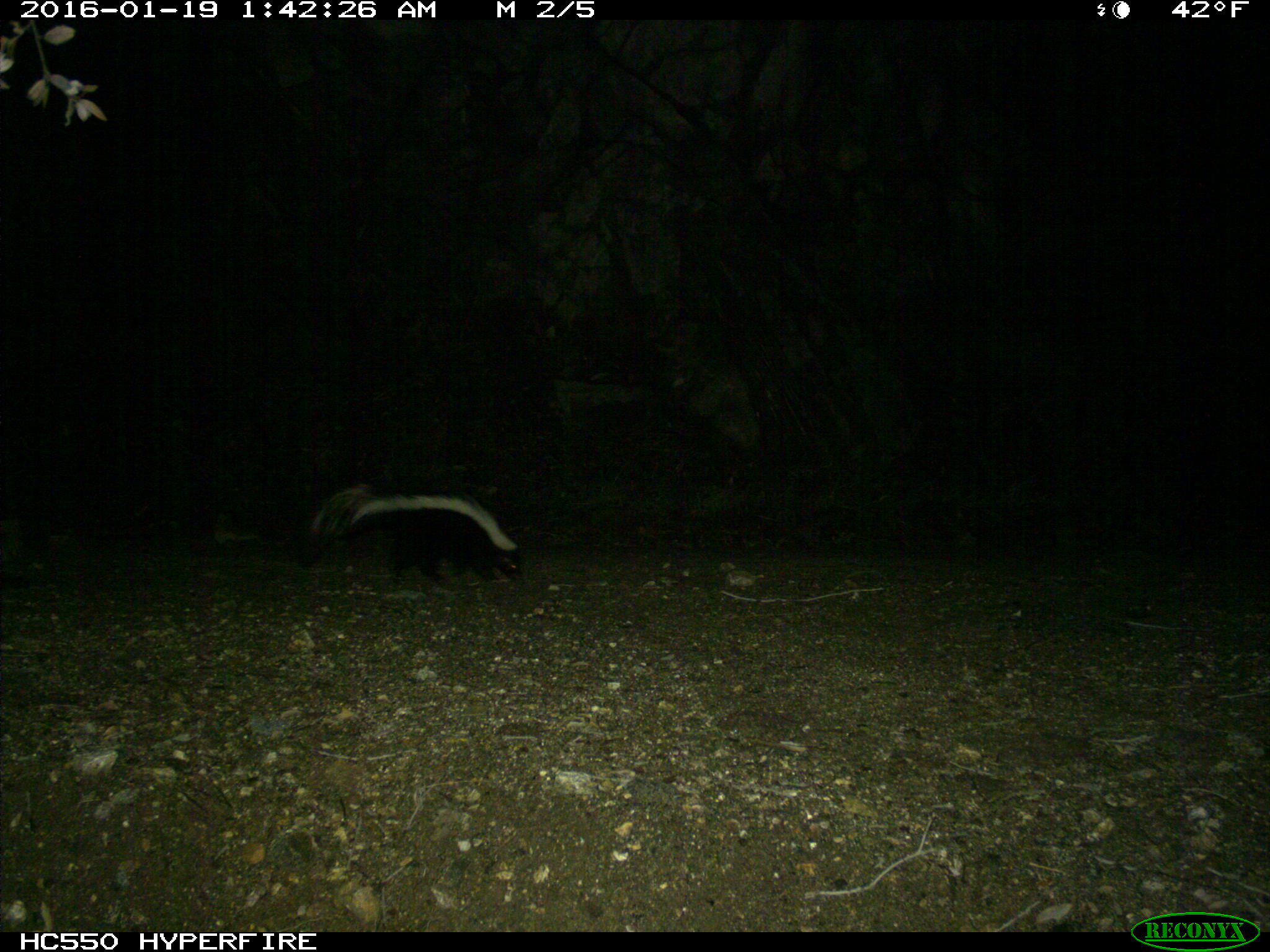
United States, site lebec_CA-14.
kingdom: Animalia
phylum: Chordata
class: Mammalia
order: Carnivora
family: Mephitidae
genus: Mephitis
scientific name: Mephitis mephitis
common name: striped skunk